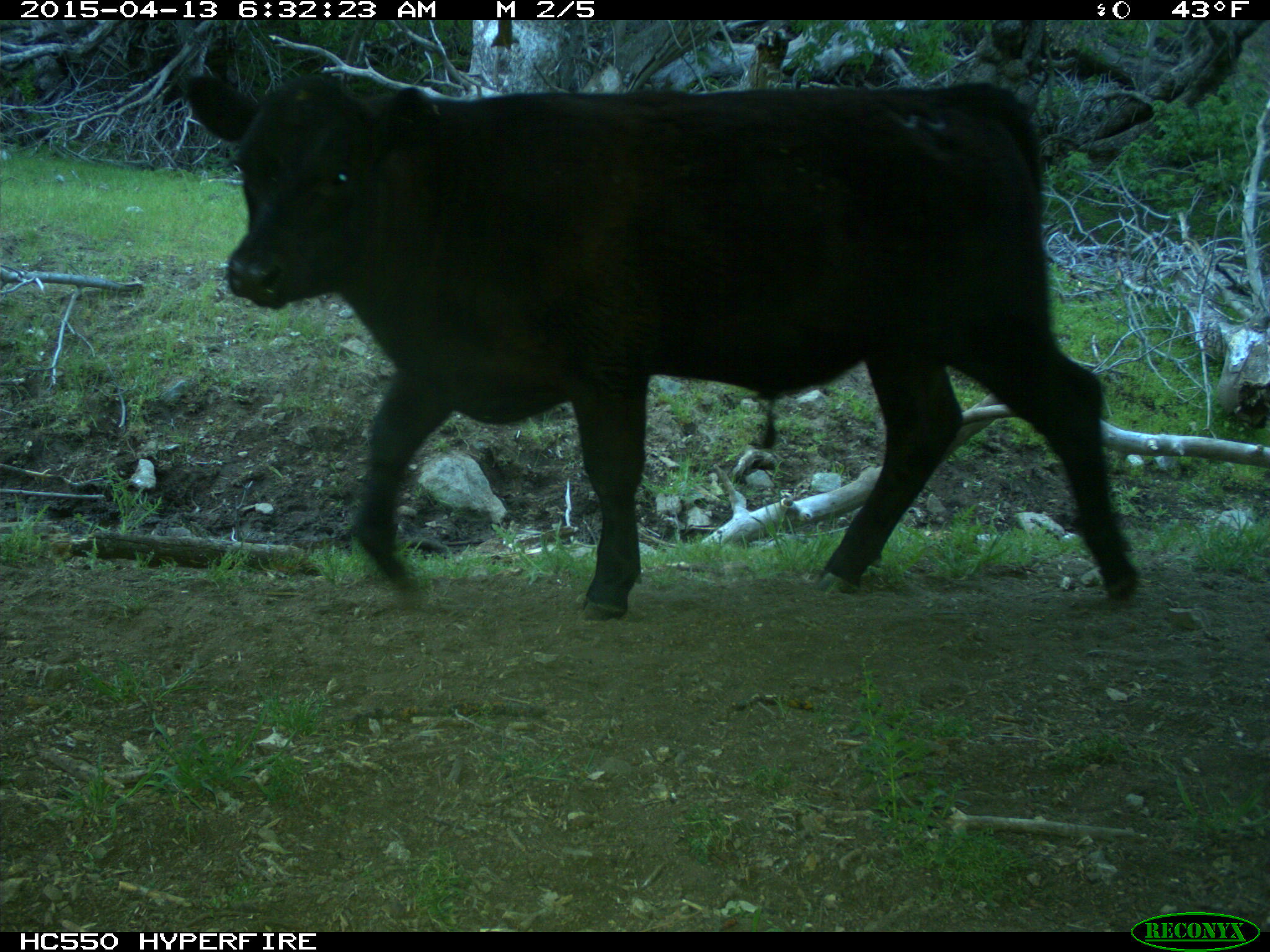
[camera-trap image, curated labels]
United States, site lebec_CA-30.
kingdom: Animalia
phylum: Chordata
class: Mammalia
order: Artiodactyla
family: Bovidae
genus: Bos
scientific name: Bos taurus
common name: domestic cow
Bos taurus (domestic cow).